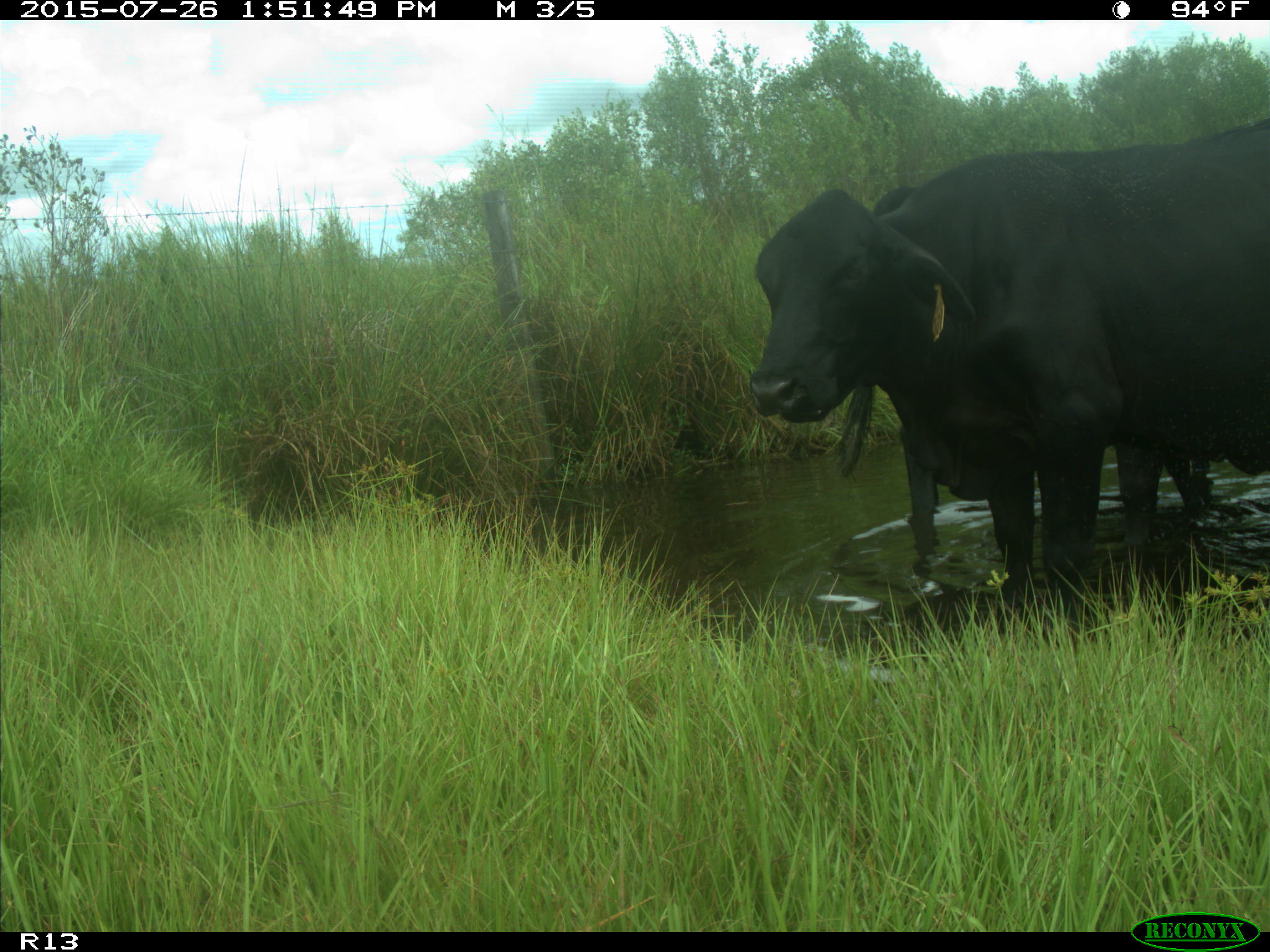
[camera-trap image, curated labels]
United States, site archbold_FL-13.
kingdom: Animalia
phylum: Chordata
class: Mammalia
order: Artiodactyla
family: Bovidae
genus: Bos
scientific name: Bos taurus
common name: domestic cow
Bos taurus (domestic cow).